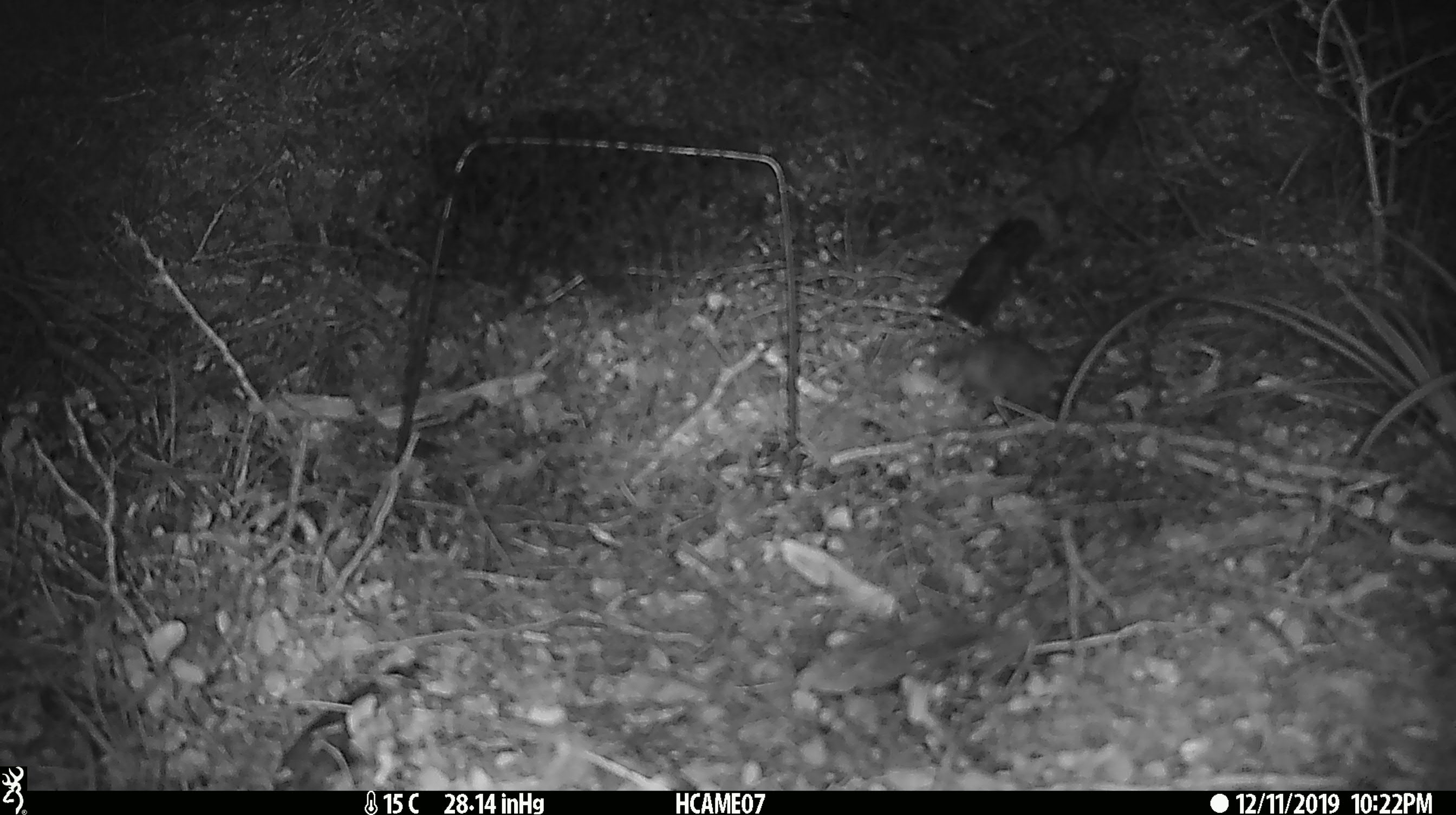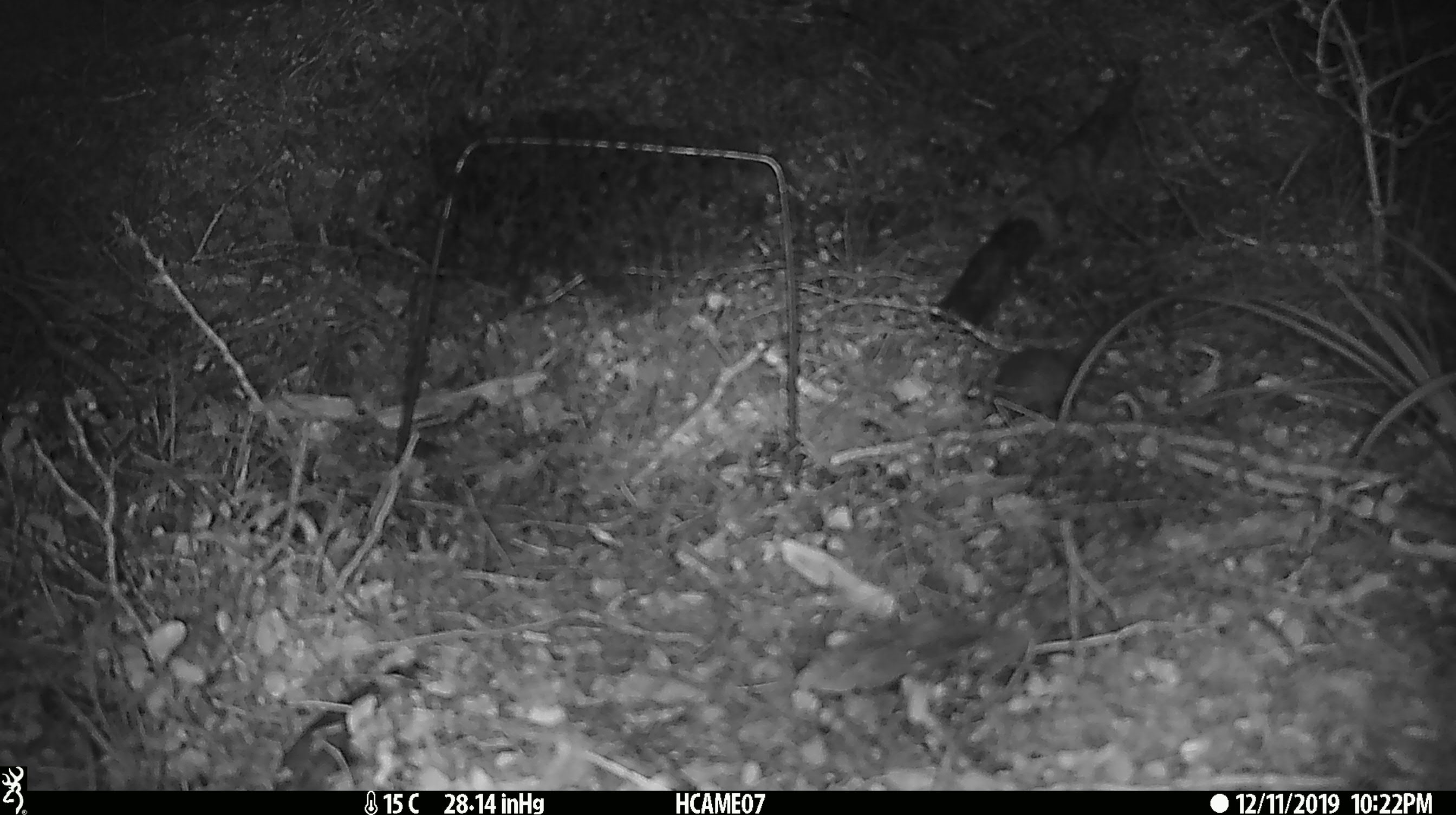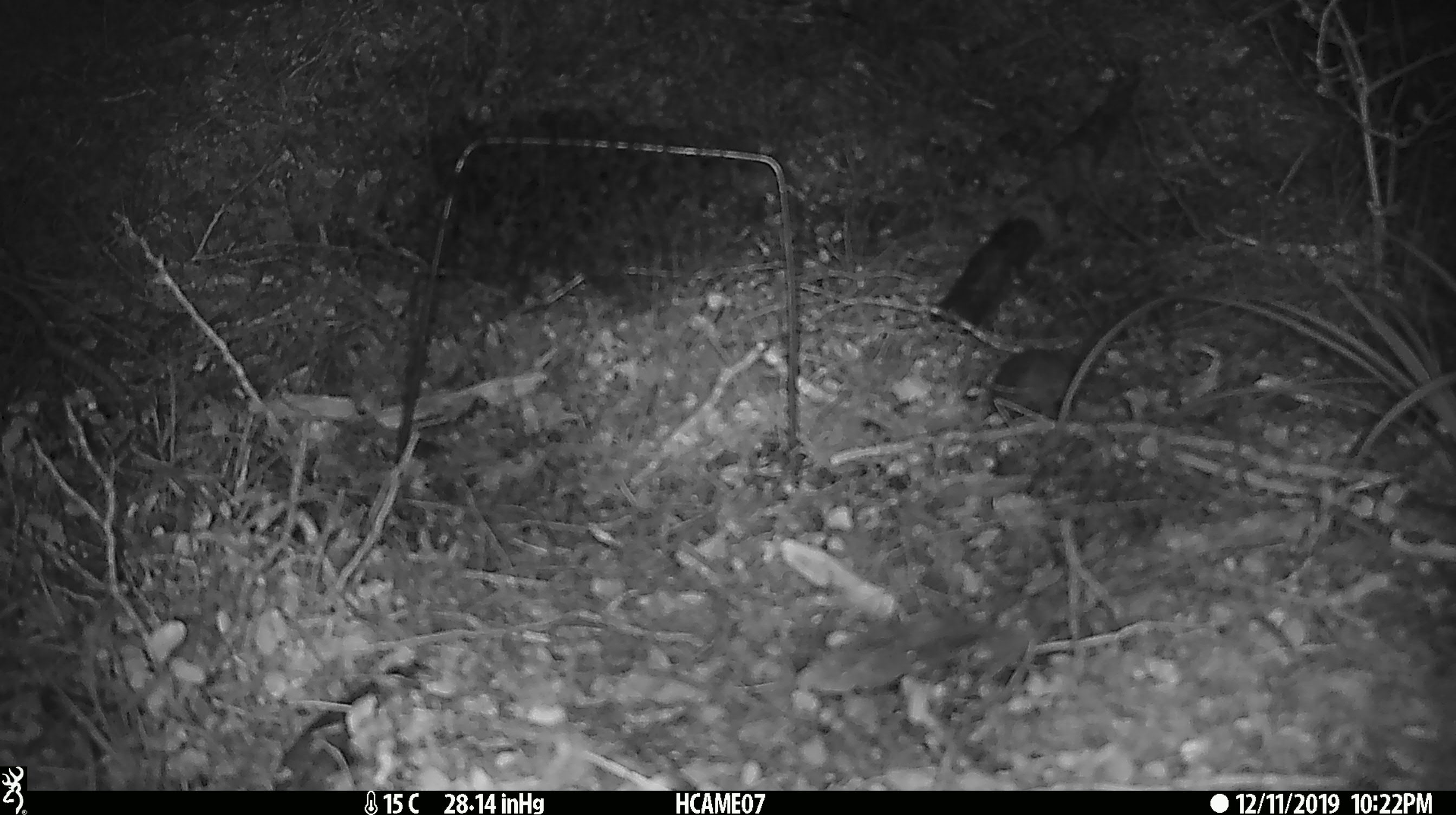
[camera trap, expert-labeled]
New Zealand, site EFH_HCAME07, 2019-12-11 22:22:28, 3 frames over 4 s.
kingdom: Animalia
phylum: Chordata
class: Mammalia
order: Rodentia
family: Muridae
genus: Mus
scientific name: Mus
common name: mouse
Mouse (Mus).